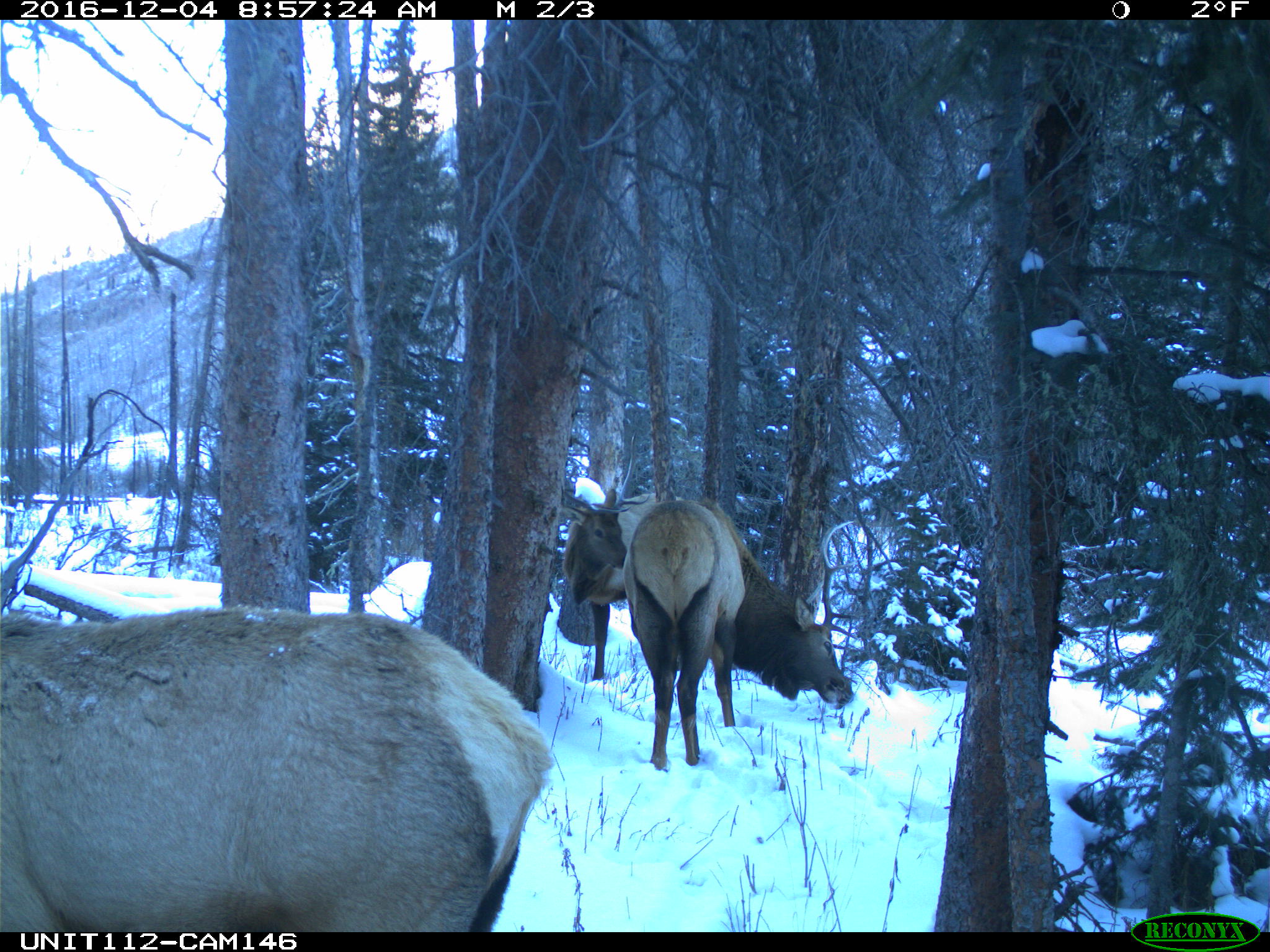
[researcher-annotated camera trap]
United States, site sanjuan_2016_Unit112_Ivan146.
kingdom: Animalia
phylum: Chordata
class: Mammalia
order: Artiodactyla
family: Cervidae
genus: Cervus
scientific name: Cervus elaphus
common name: red deer